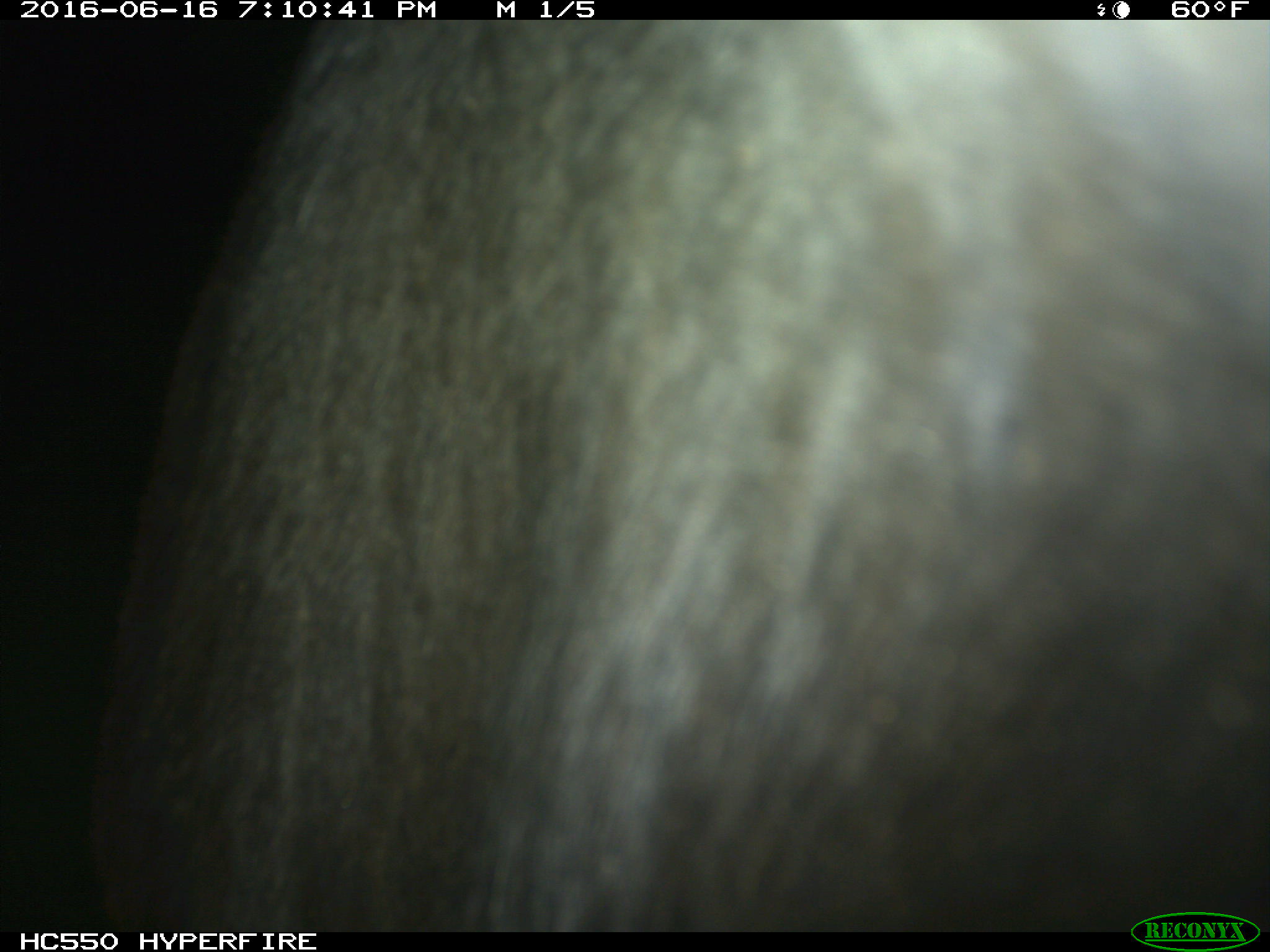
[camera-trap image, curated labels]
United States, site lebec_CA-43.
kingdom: Animalia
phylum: Chordata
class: Mammalia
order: Artiodactyla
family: Bovidae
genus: Bos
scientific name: Bos taurus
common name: domestic cow